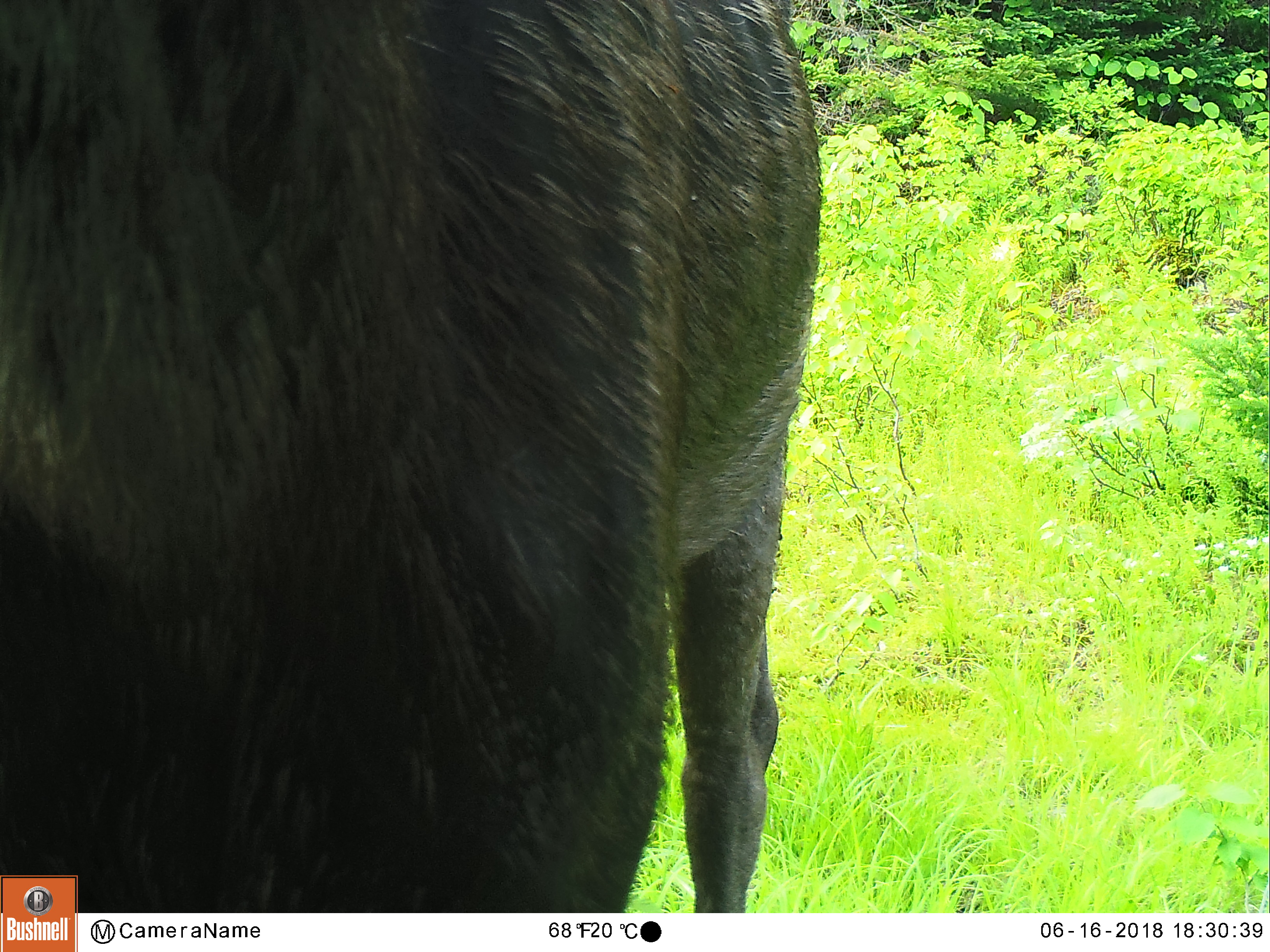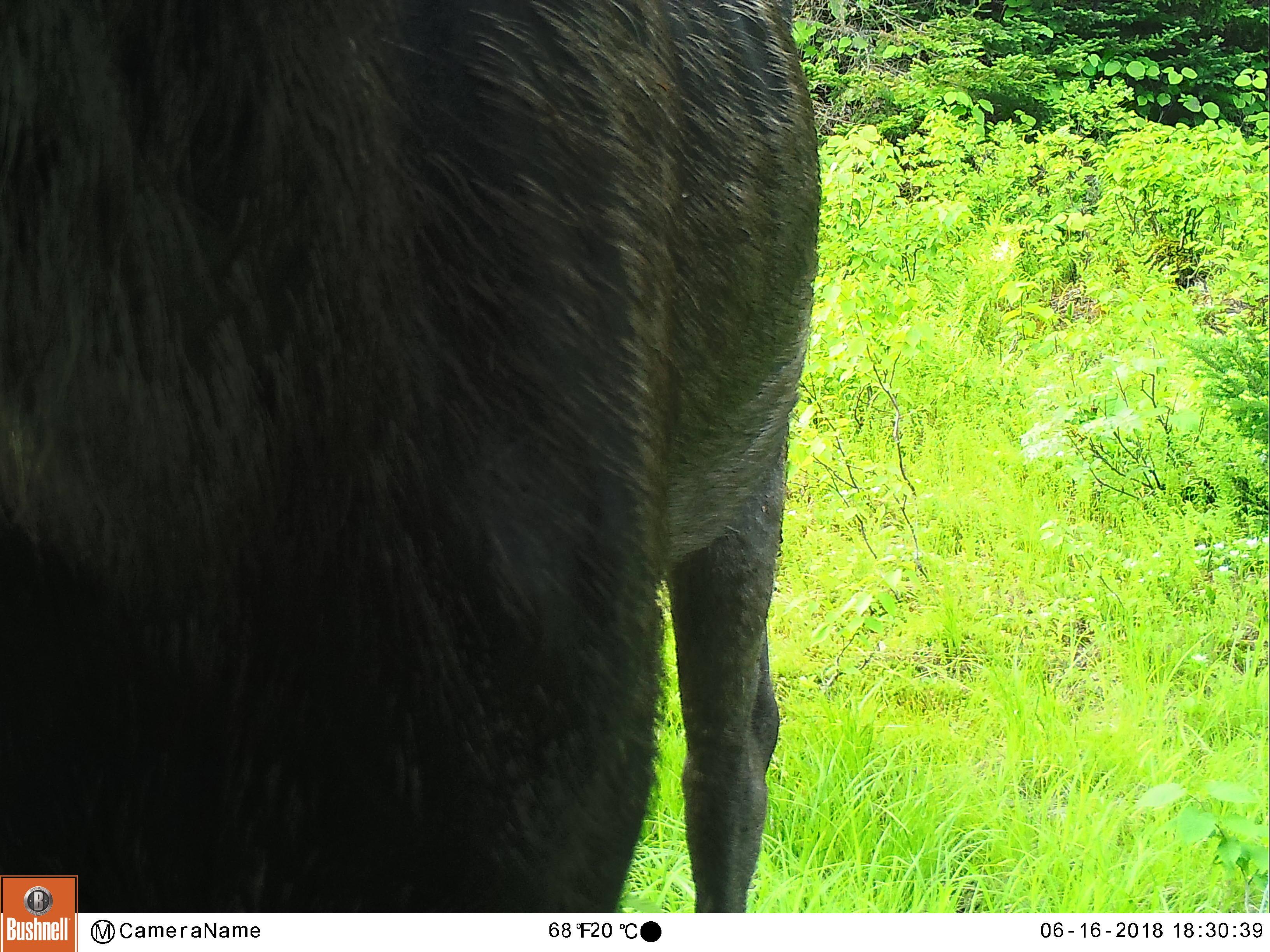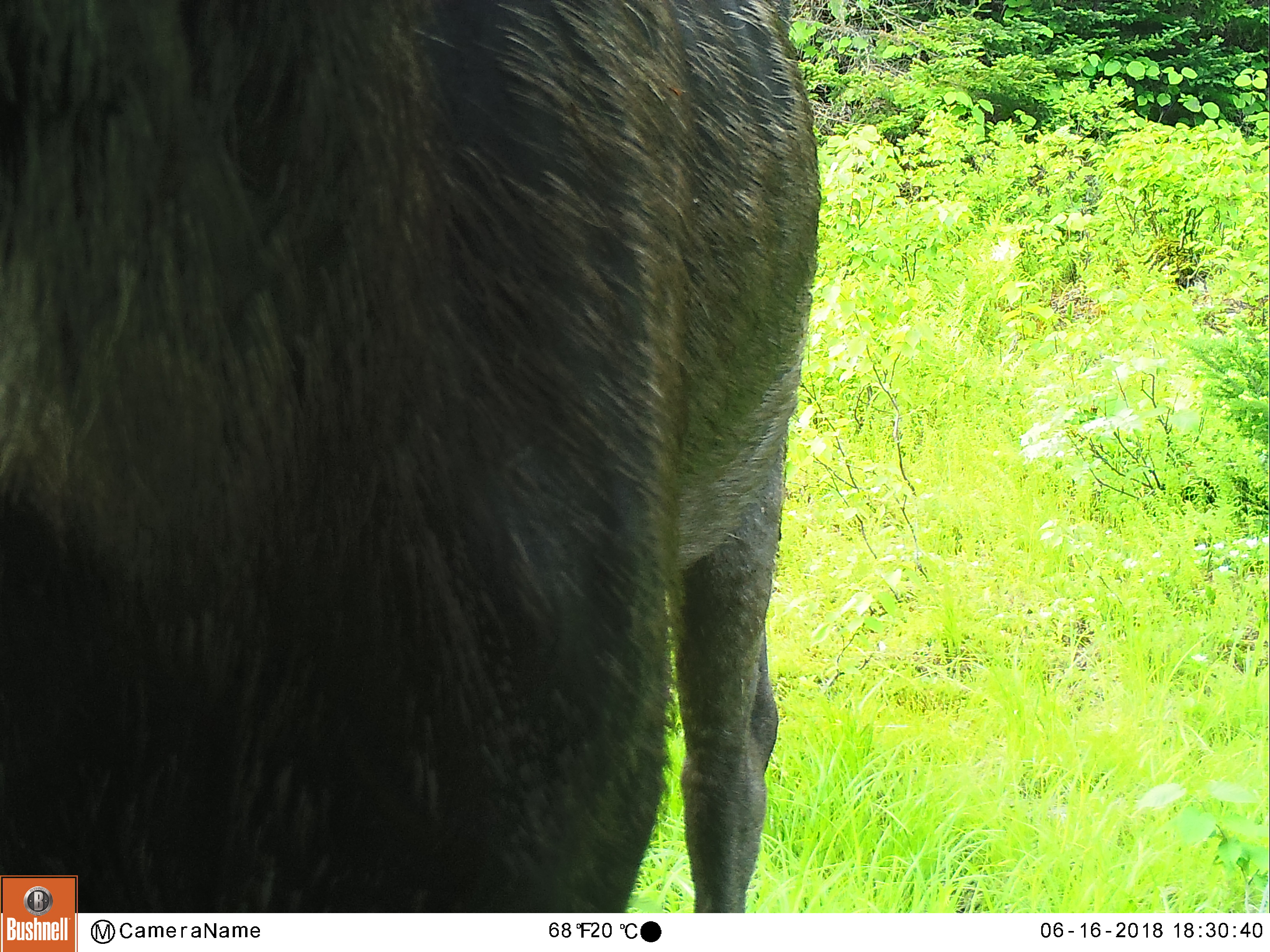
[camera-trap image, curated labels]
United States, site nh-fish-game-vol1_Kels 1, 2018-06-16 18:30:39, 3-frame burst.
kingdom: Animalia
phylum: Chordata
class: Mammalia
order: Artiodactyla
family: Cervidae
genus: Alces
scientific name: Alces alces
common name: moose